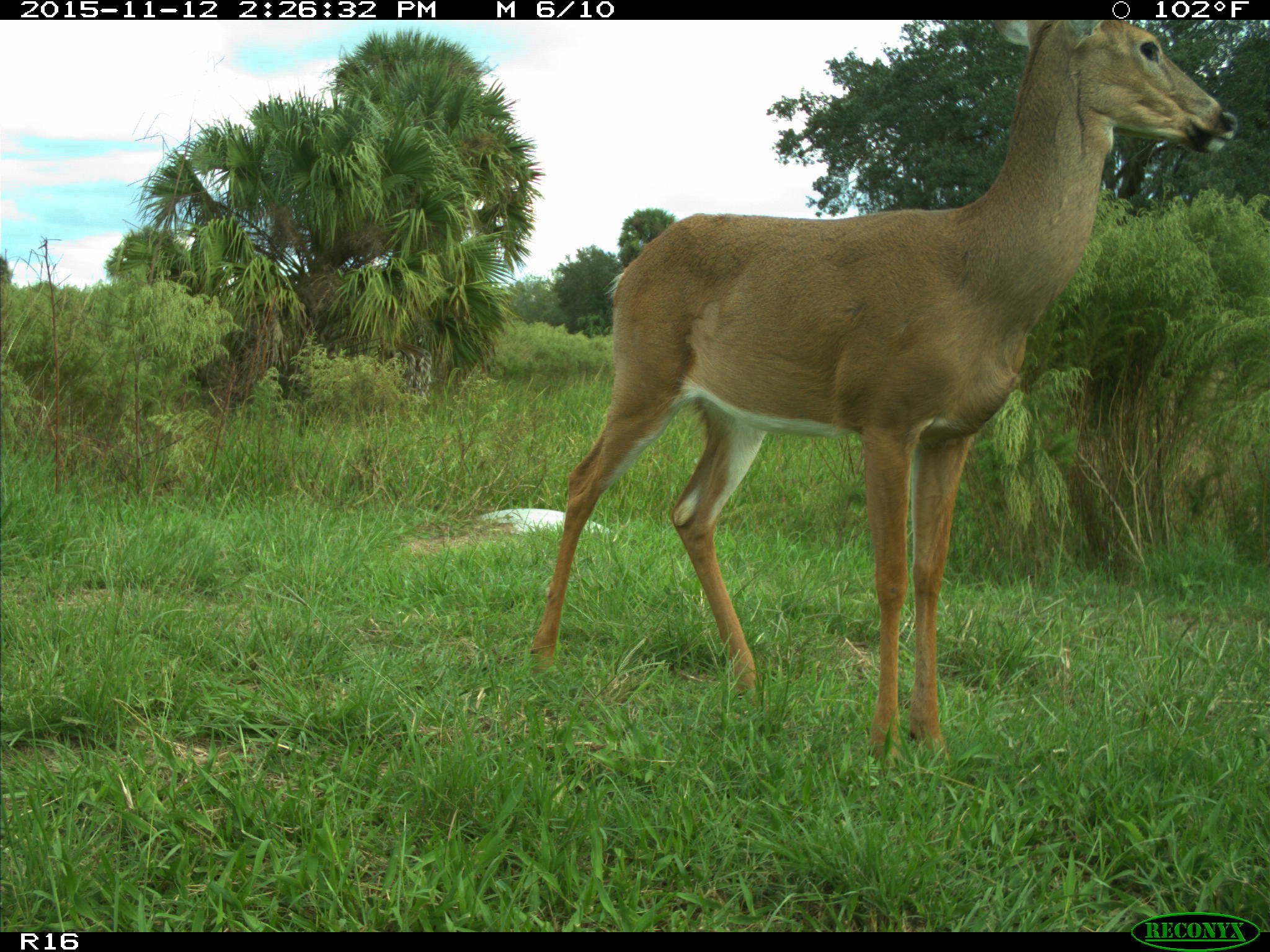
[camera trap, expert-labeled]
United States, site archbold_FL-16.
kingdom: Animalia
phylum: Chordata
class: Mammalia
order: Artiodactyla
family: Cervidae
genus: Odocoileus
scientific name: Odocoileus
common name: deer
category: unidentified deer